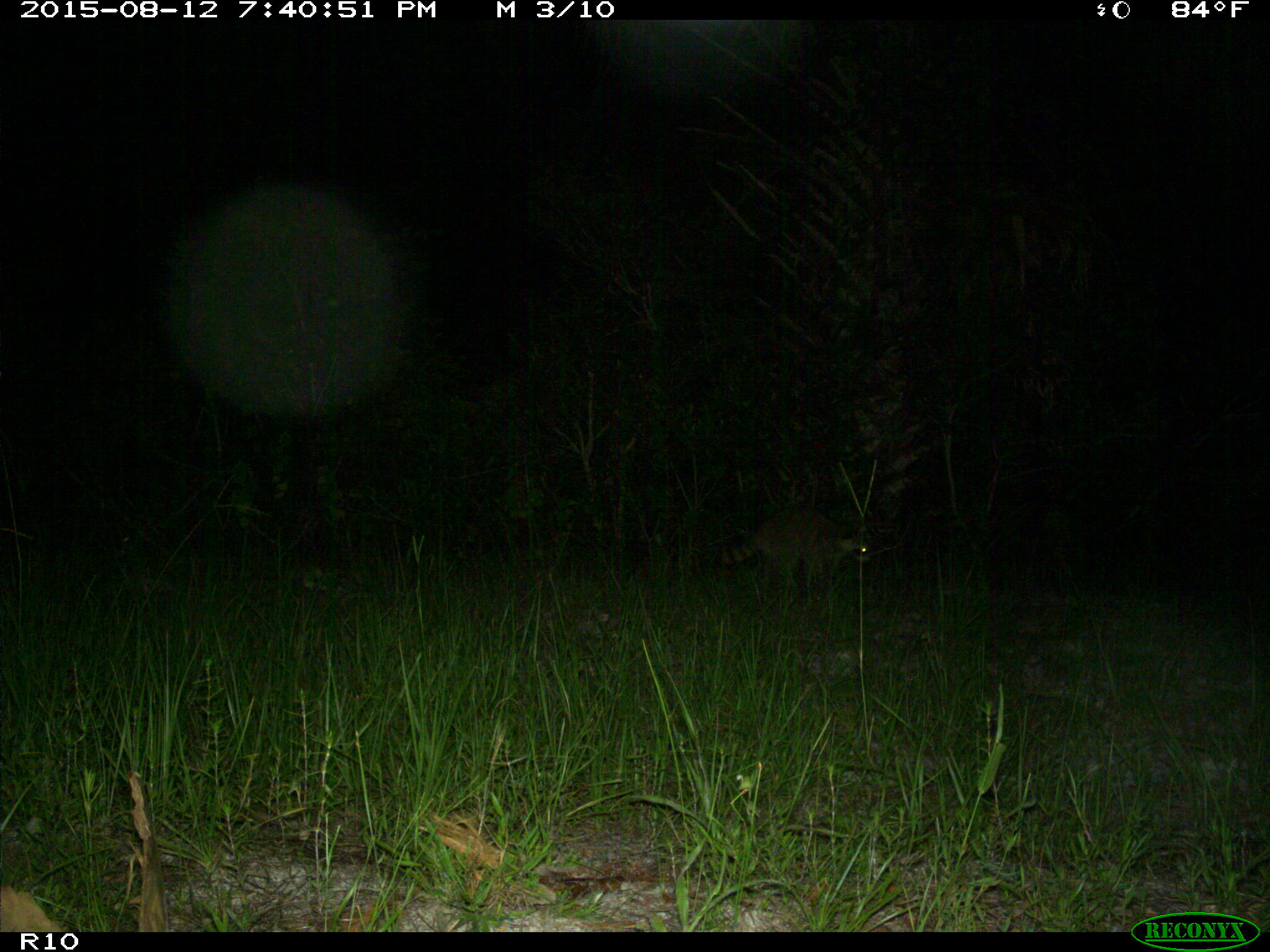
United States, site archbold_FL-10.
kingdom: Animalia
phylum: Chordata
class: Mammalia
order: Carnivora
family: Procyonidae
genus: Procyon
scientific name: Procyon lotor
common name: common raccoon